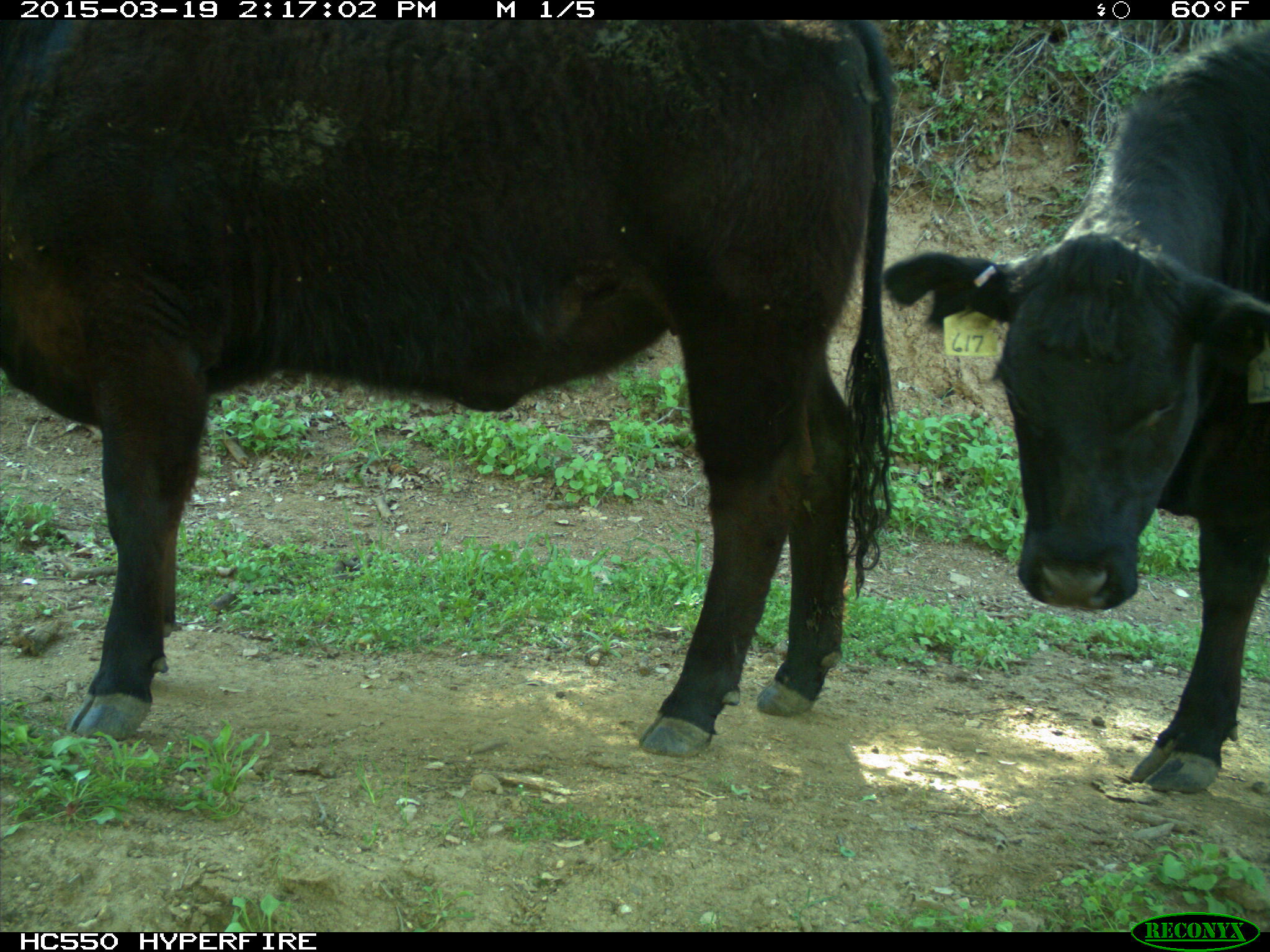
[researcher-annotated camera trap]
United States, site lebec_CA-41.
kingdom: Animalia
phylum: Chordata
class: Mammalia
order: Artiodactyla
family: Bovidae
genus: Bos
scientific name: Bos taurus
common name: domestic cow